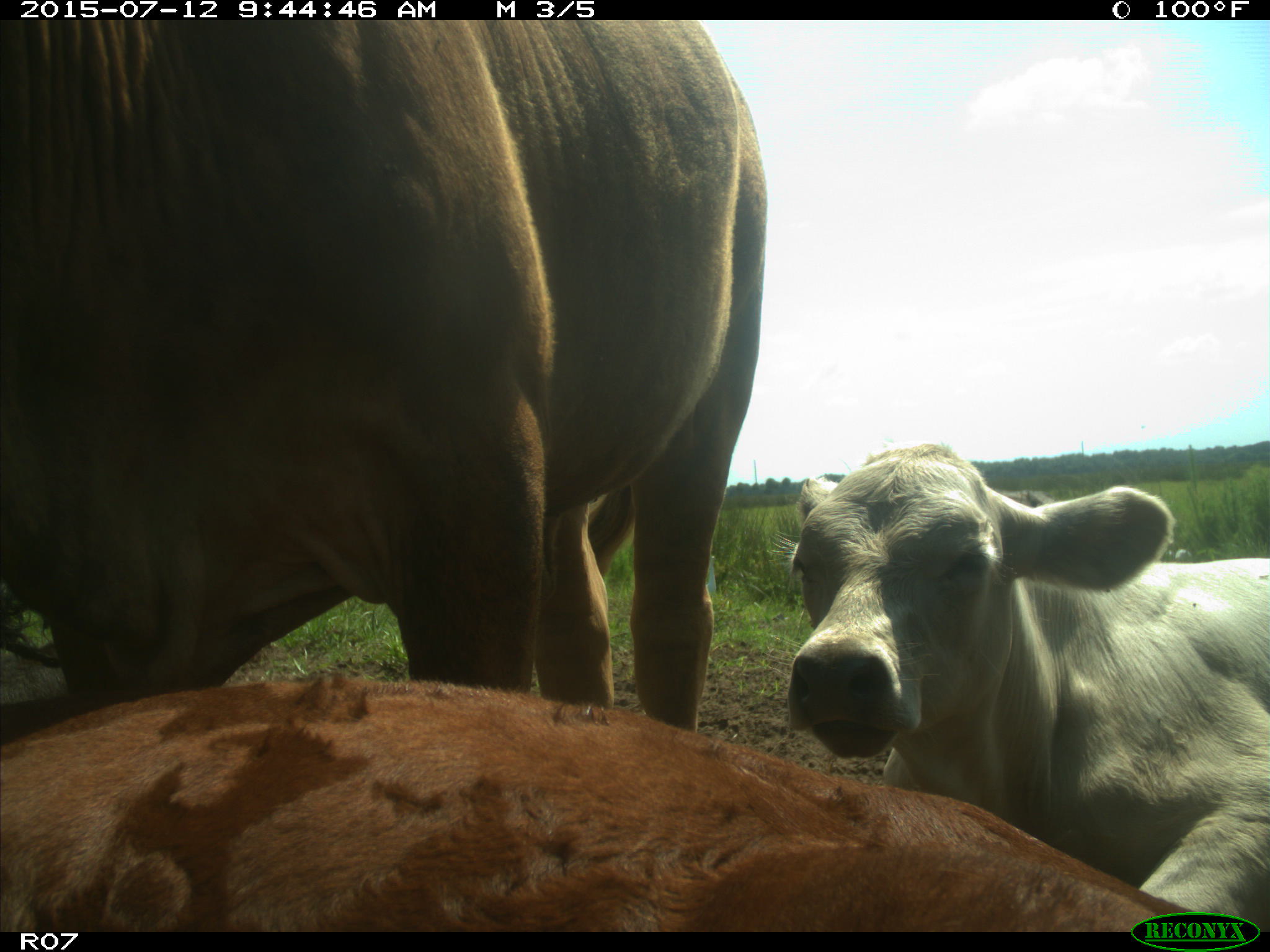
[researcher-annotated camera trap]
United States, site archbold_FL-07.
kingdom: Animalia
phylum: Chordata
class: Mammalia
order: Artiodactyla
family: Bovidae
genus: Bos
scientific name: Bos taurus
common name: domestic cow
Bos taurus (domestic cow).